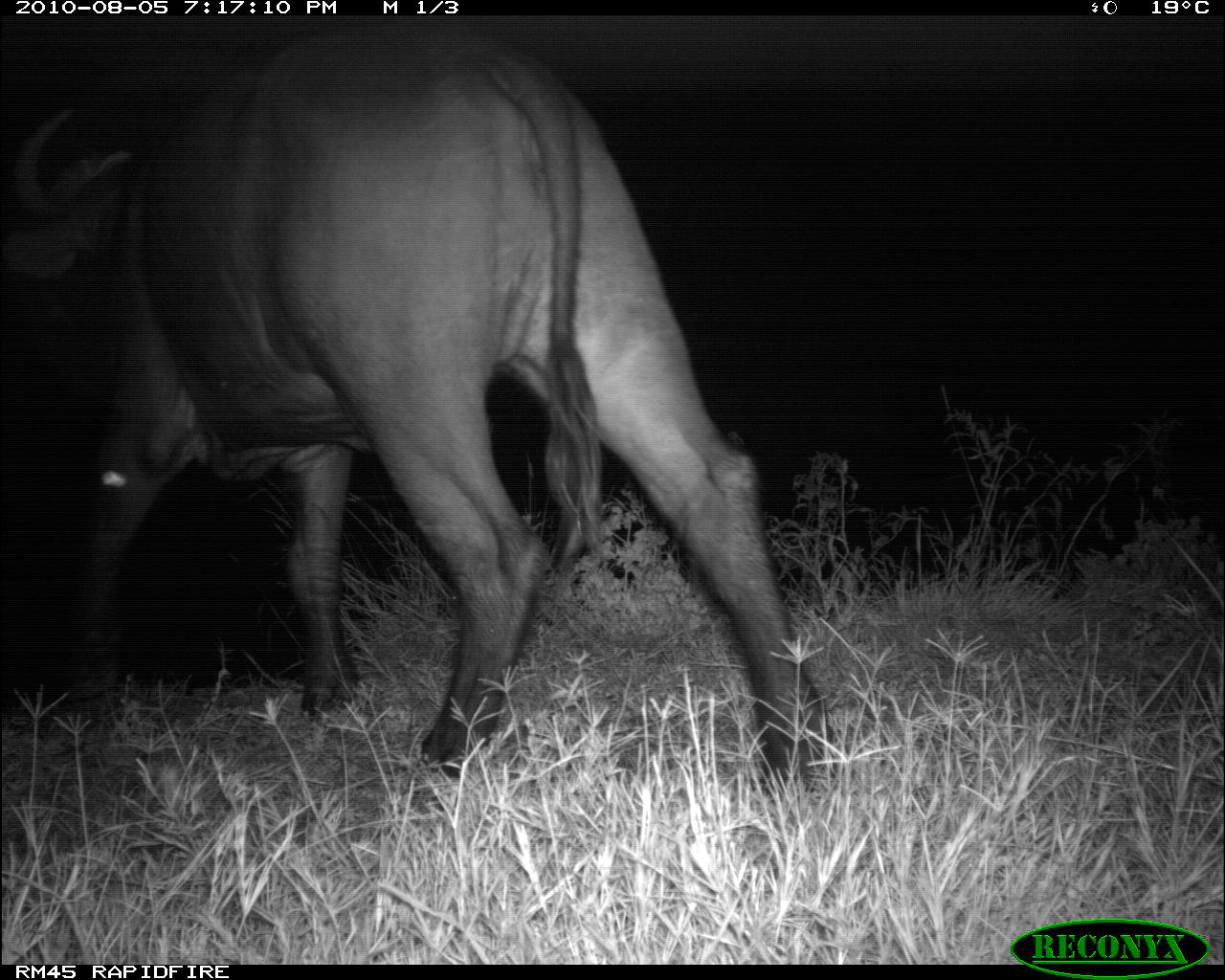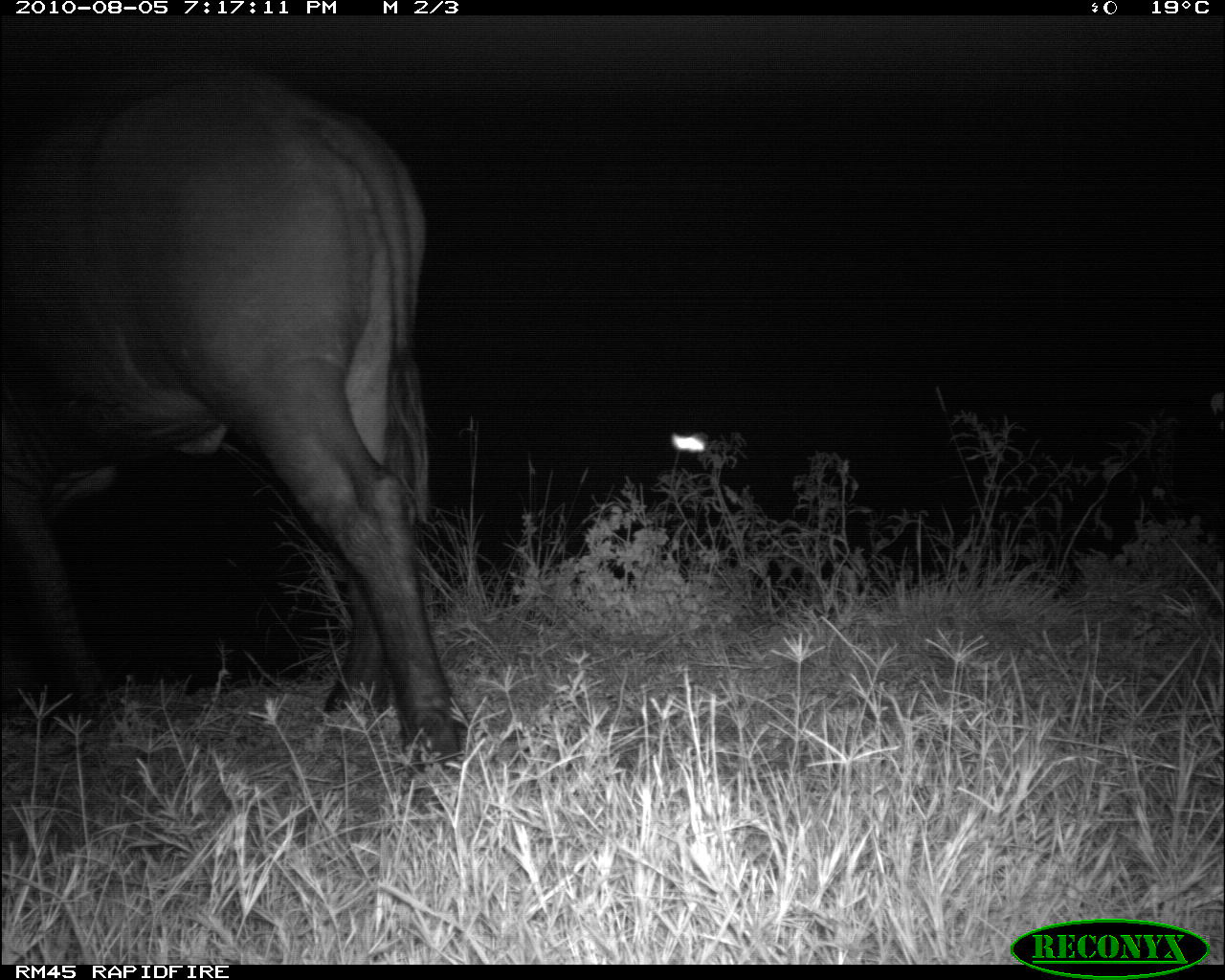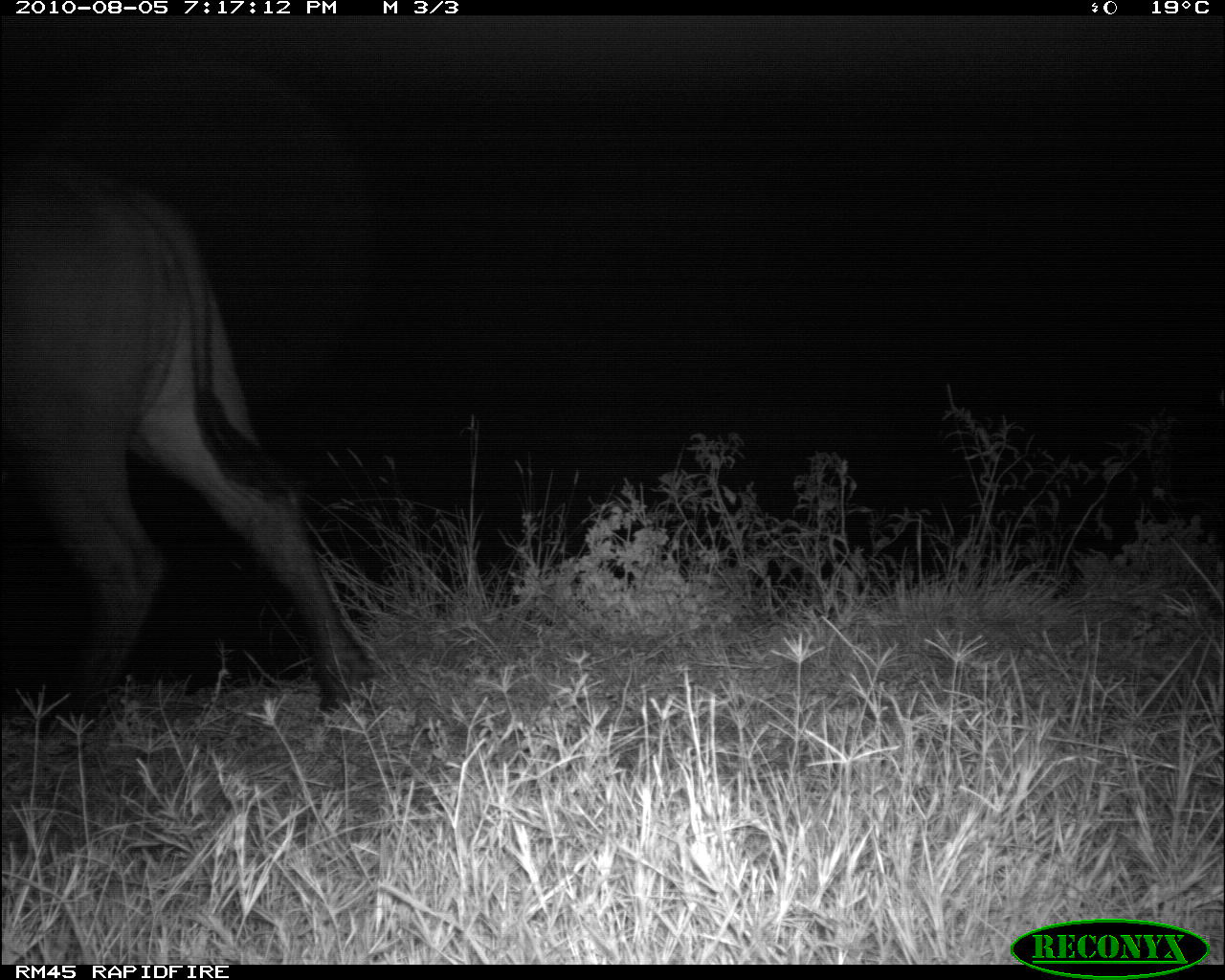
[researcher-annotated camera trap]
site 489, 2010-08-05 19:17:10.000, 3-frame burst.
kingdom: Animalia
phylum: Chordata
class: Mammalia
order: Artiodactyla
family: Bovidae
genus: Syncerus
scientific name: Syncerus caffer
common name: african buffalo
Syncerus caffer (african buffalo), count 1.